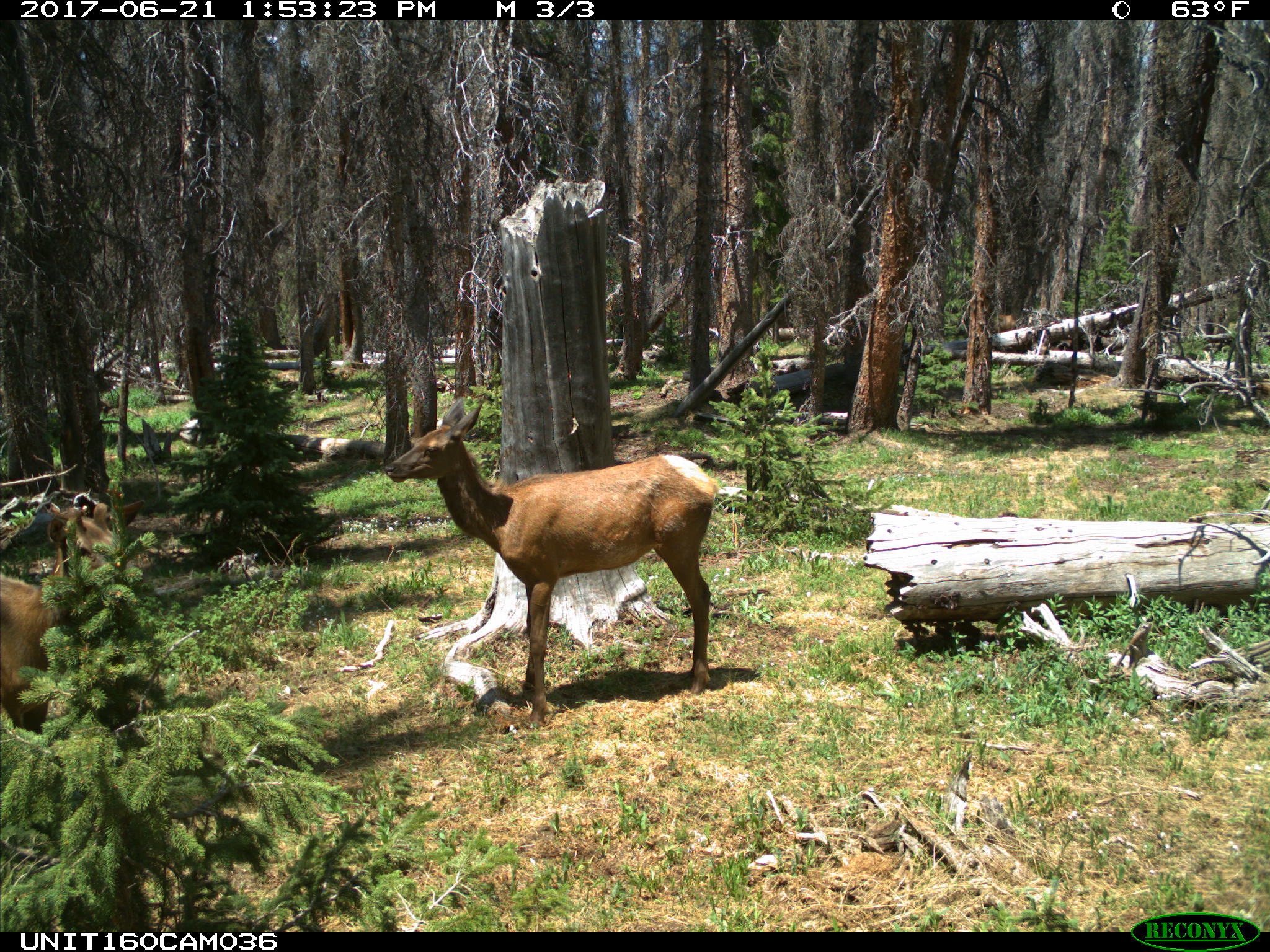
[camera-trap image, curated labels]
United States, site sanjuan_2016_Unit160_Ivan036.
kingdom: Animalia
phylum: Chordata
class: Mammalia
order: Artiodactyla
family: Cervidae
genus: Cervus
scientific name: Cervus elaphus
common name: red deer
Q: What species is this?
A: Cervus elaphus (red deer).